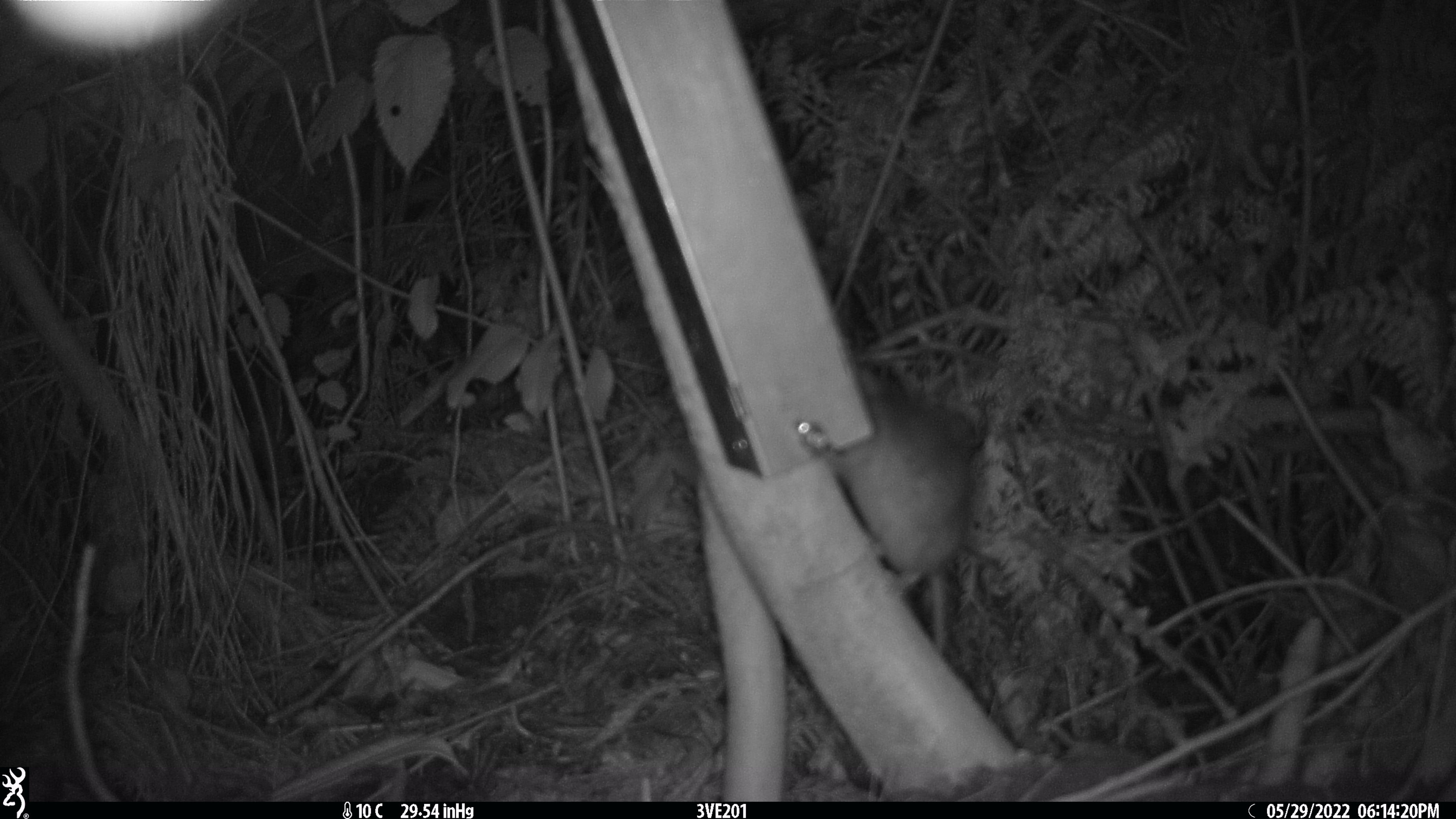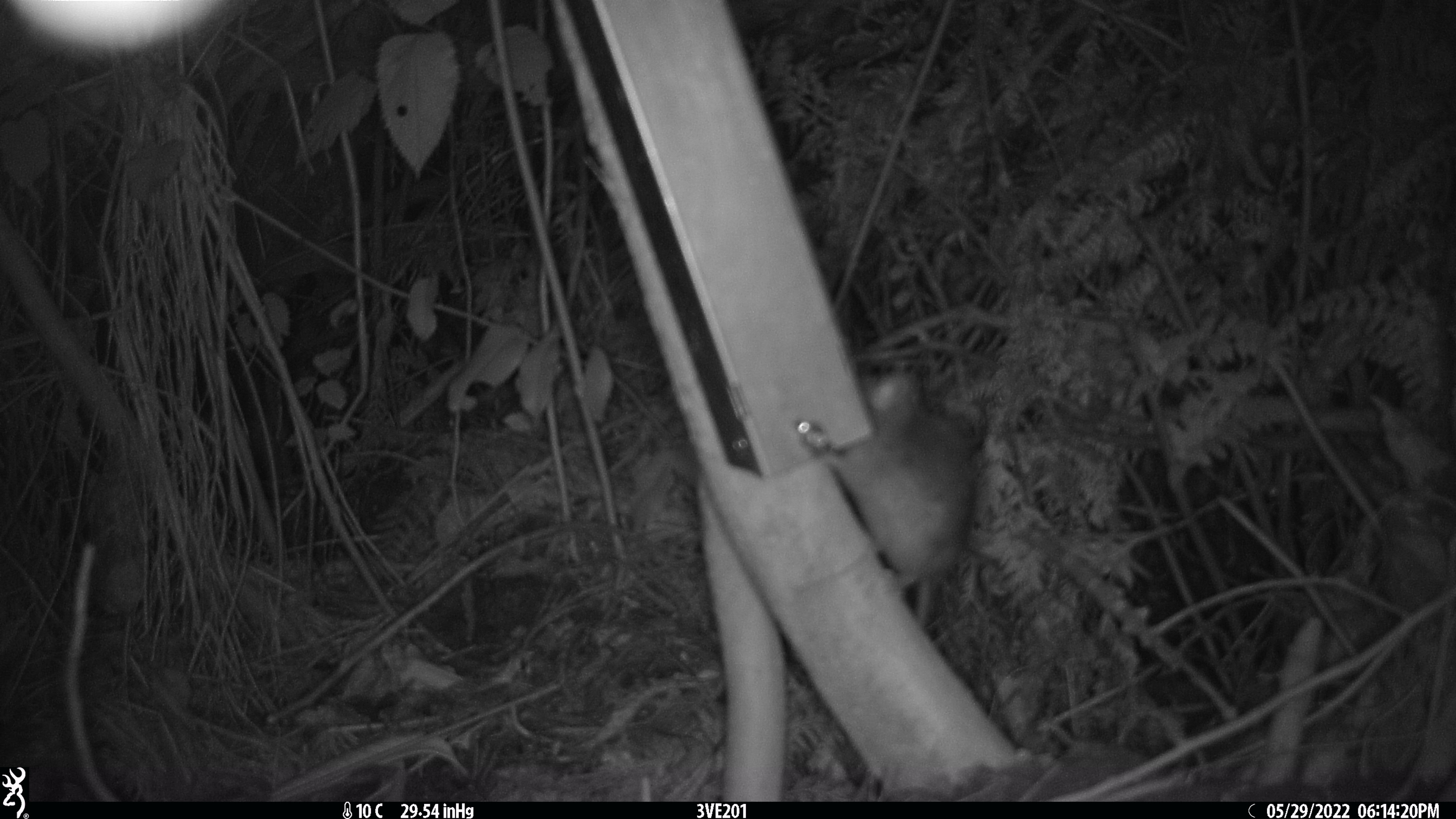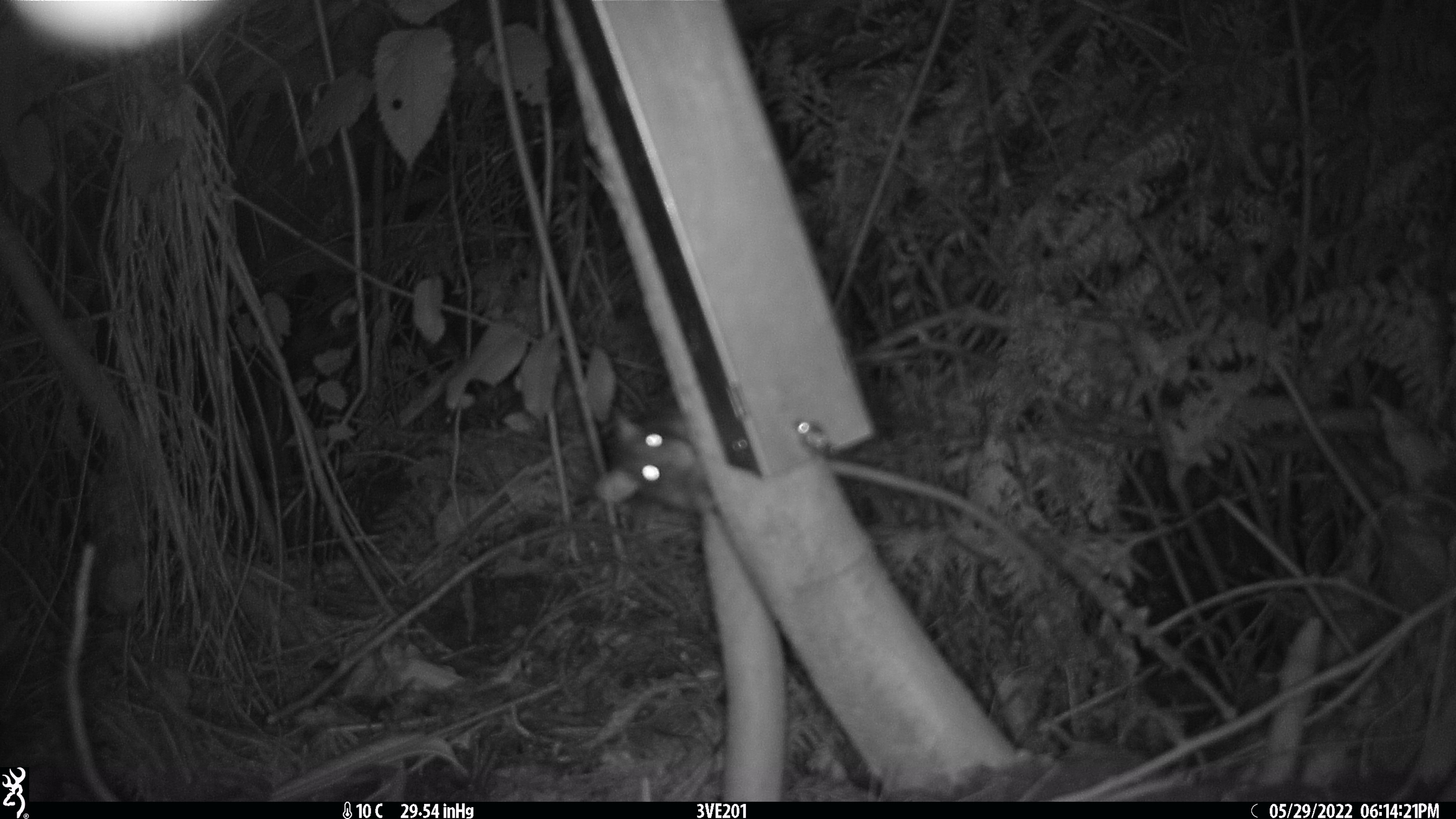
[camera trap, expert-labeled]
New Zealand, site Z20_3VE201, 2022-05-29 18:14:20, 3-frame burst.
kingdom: Animalia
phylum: Chordata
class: Mammalia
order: Rodentia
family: Muridae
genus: Rattus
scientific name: Rattus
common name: rat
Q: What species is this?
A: Rat (Rattus).